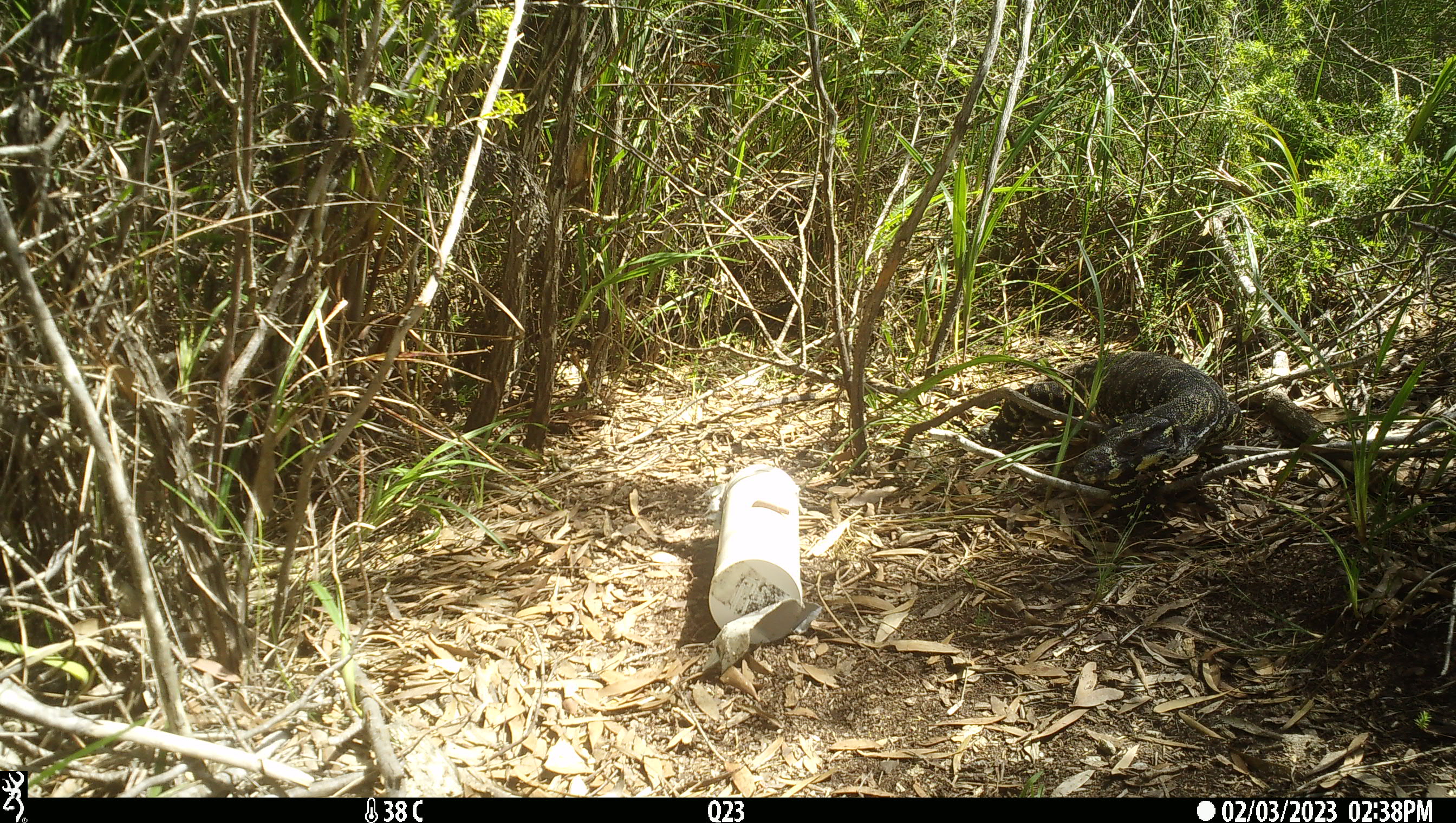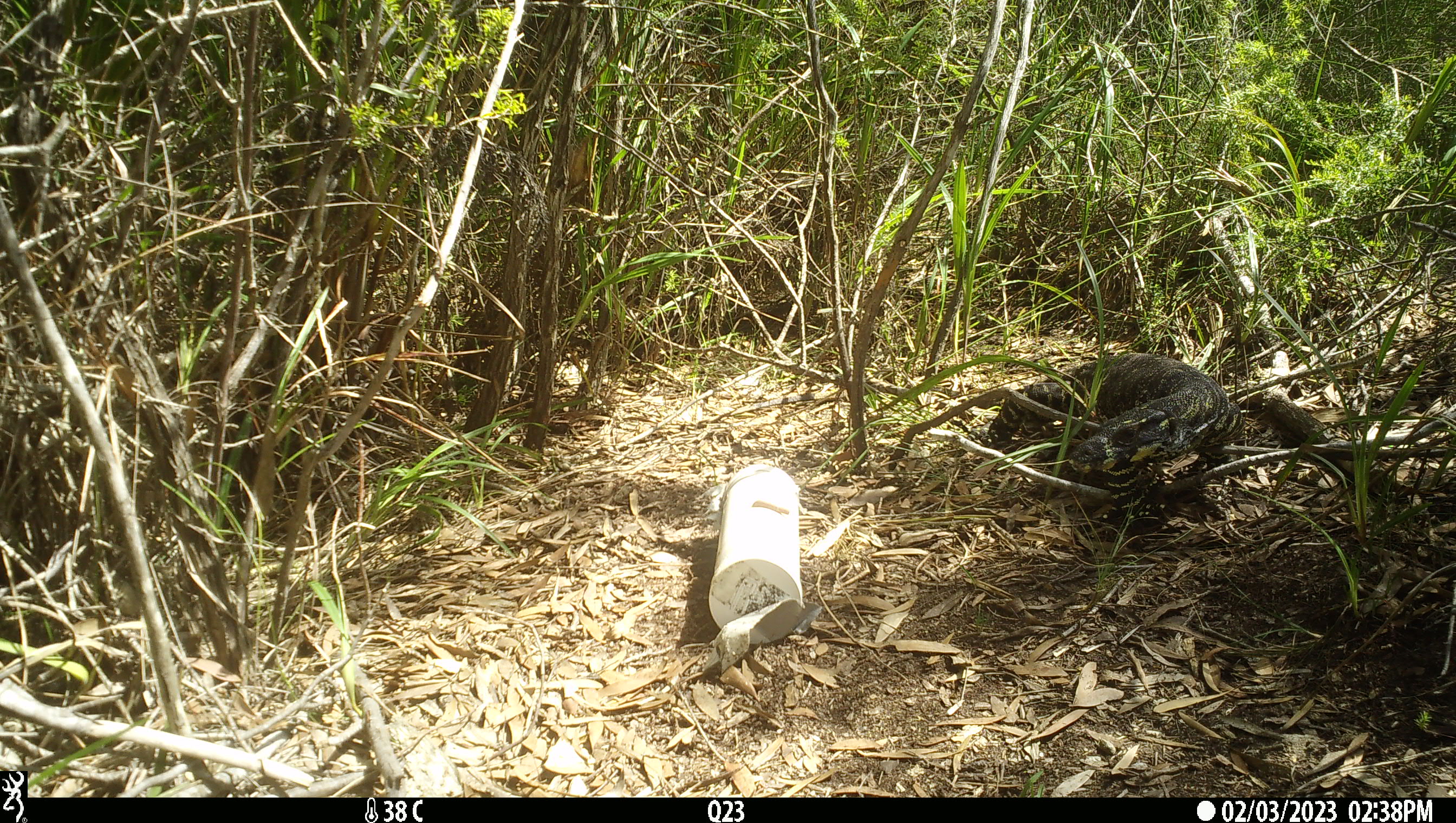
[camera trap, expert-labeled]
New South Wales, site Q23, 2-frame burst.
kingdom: Animalia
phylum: Chordata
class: Reptilia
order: Squamata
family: Varanidae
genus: Varanus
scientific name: Varanus varius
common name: lace monitor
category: goanna